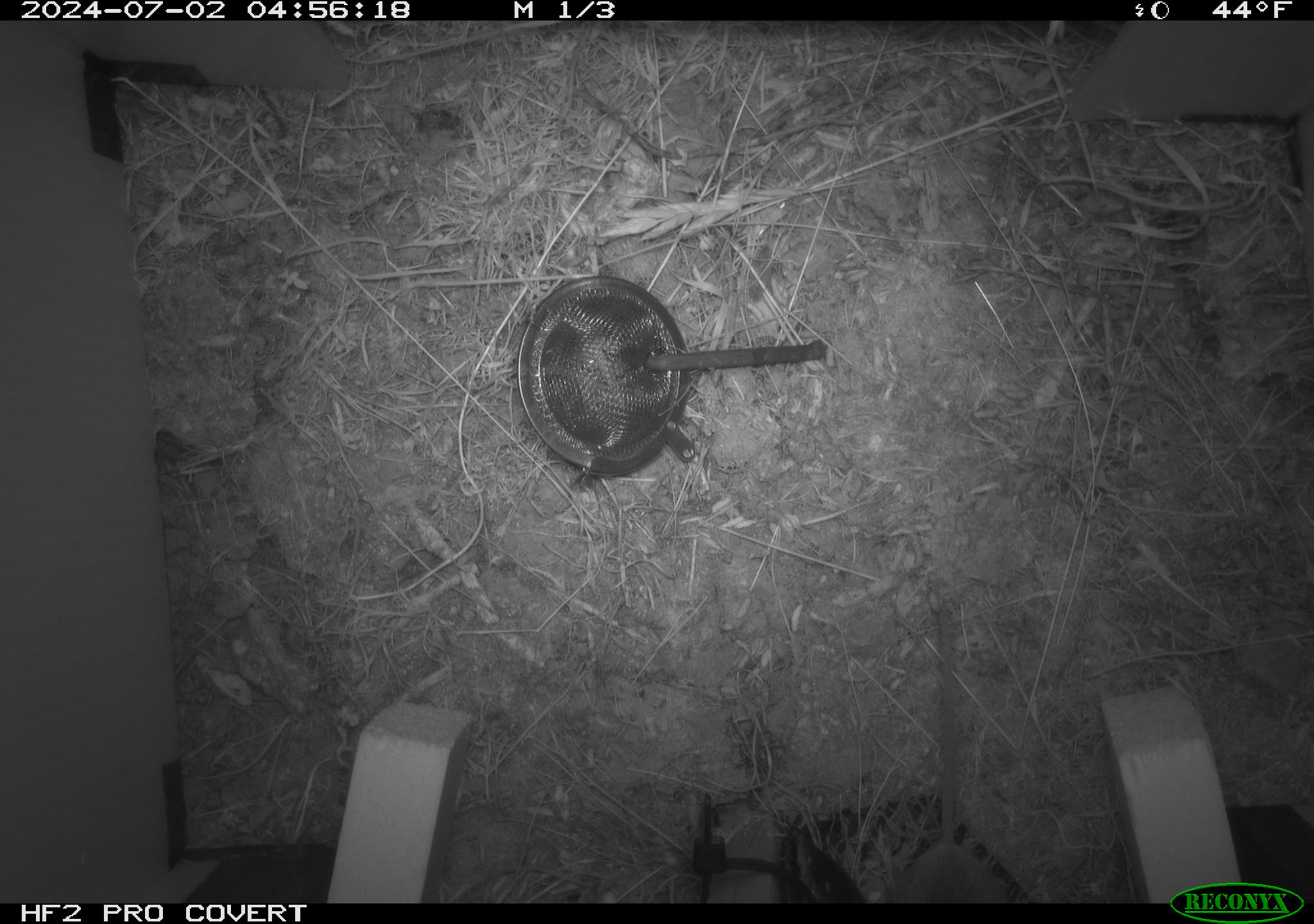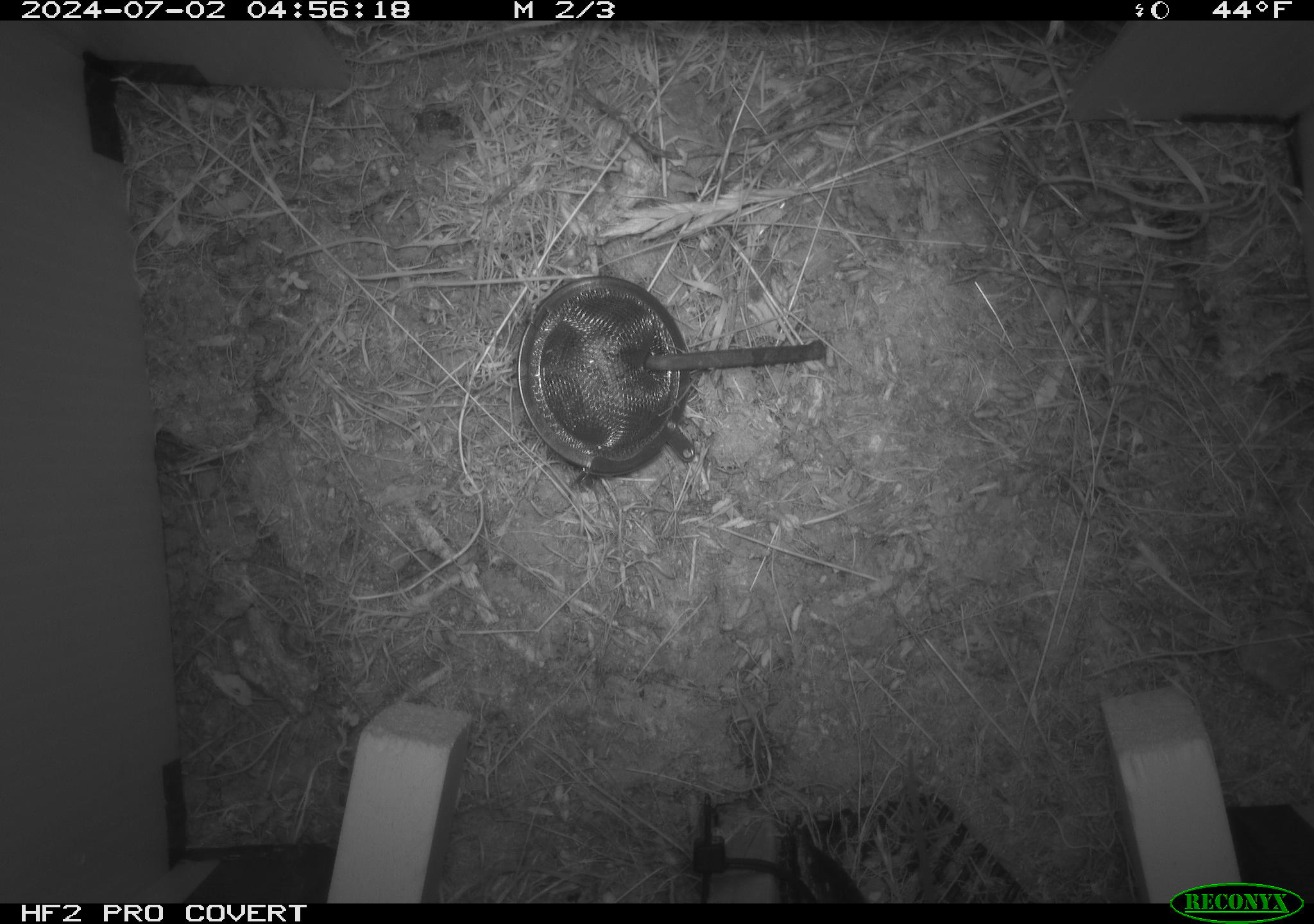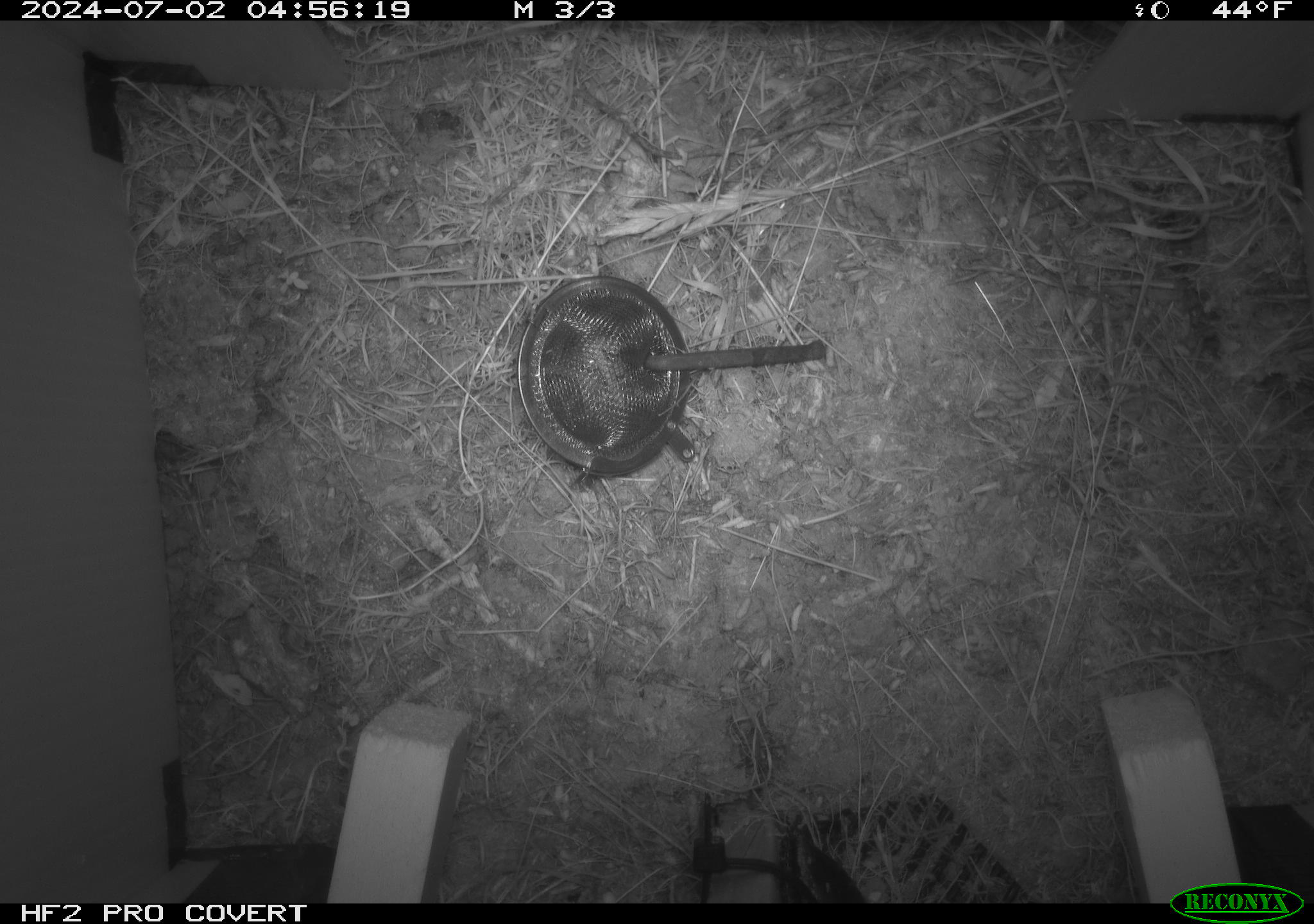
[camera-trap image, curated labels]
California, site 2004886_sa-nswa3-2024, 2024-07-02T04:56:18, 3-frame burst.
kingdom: Animalia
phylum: Chordata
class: Mammalia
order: Rodentia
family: Cricetidae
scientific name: Arvicolinae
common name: voles, lemmings, and muskrats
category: arvicolinae subfamily